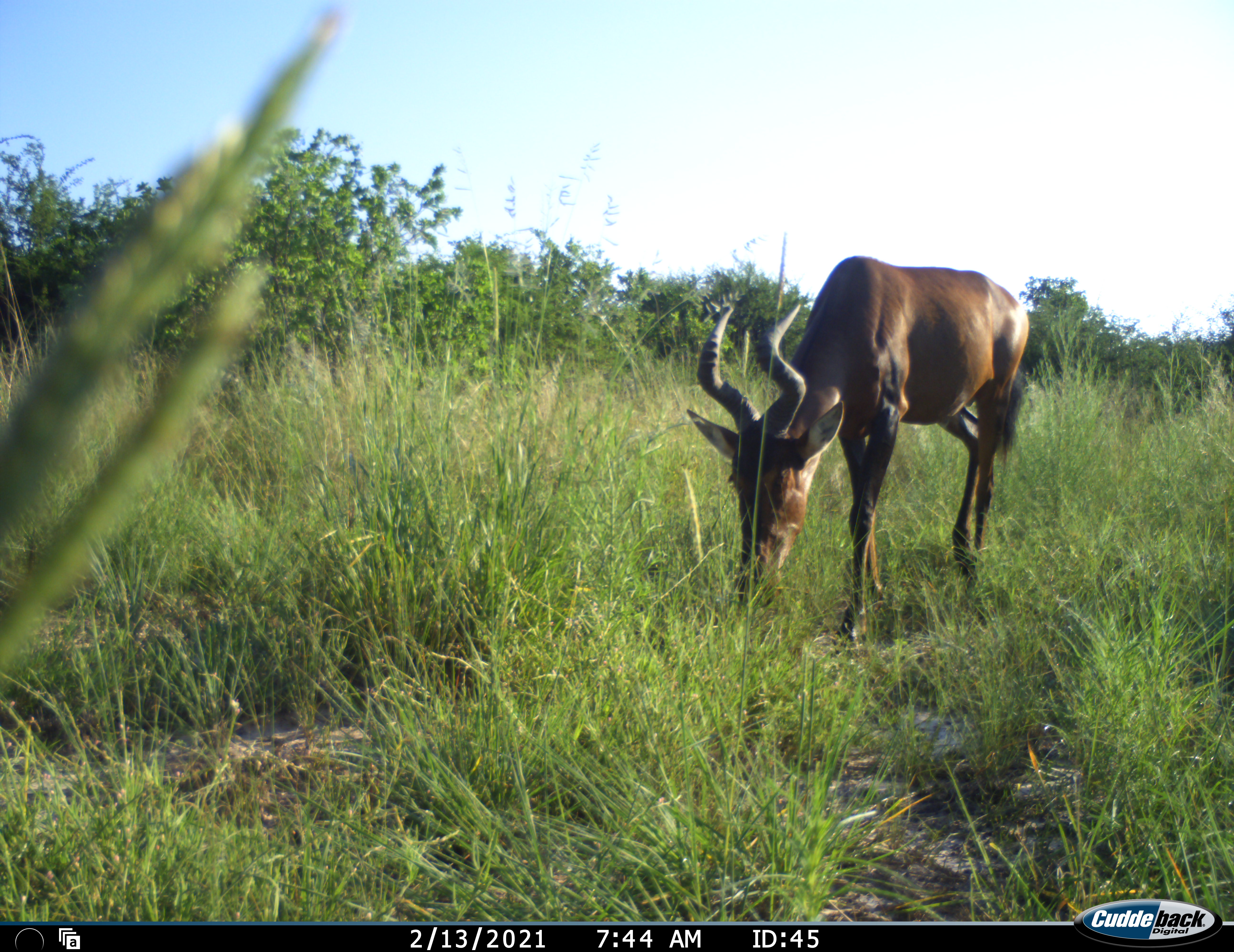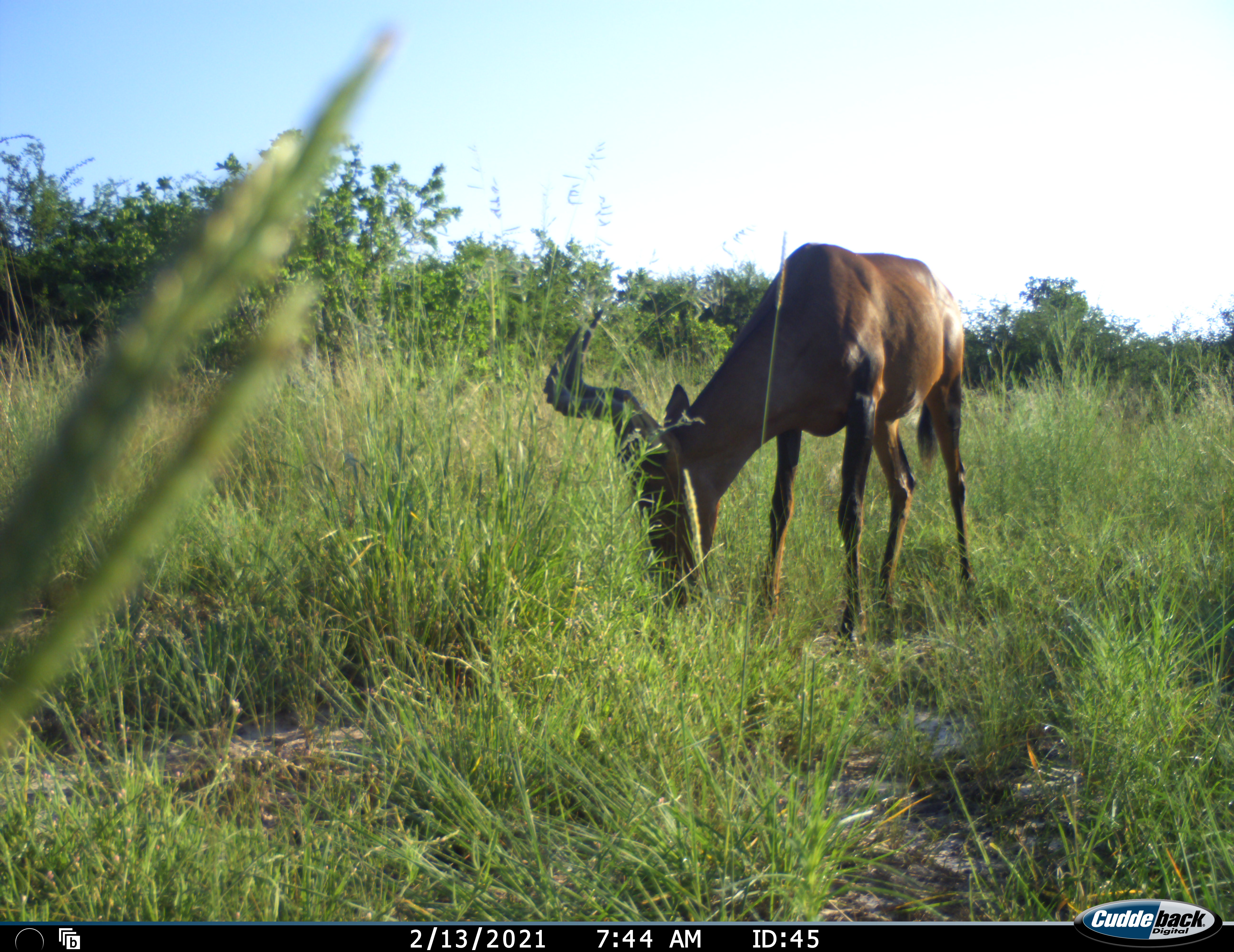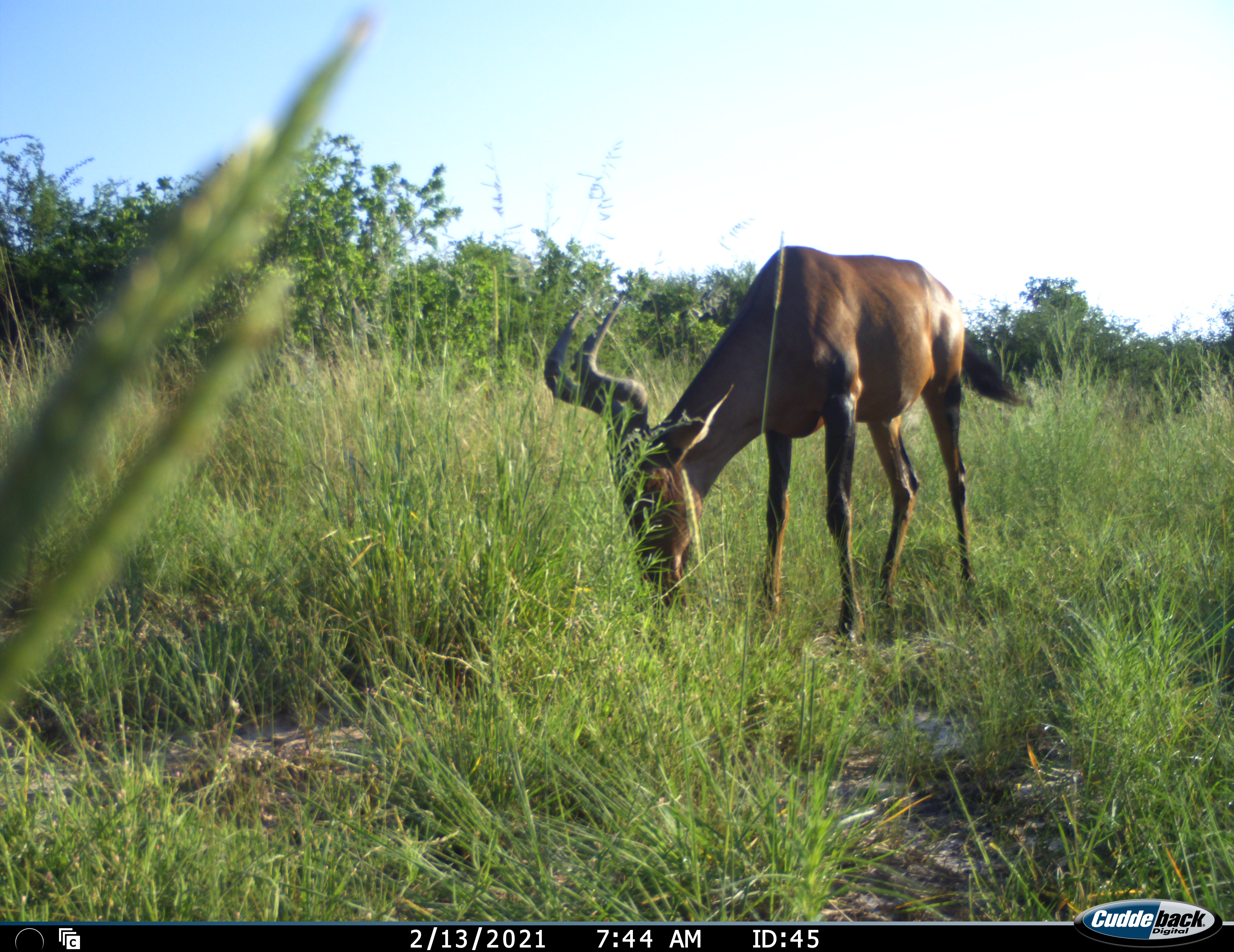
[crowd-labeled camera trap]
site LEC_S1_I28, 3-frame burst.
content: unidentified animal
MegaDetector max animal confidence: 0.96